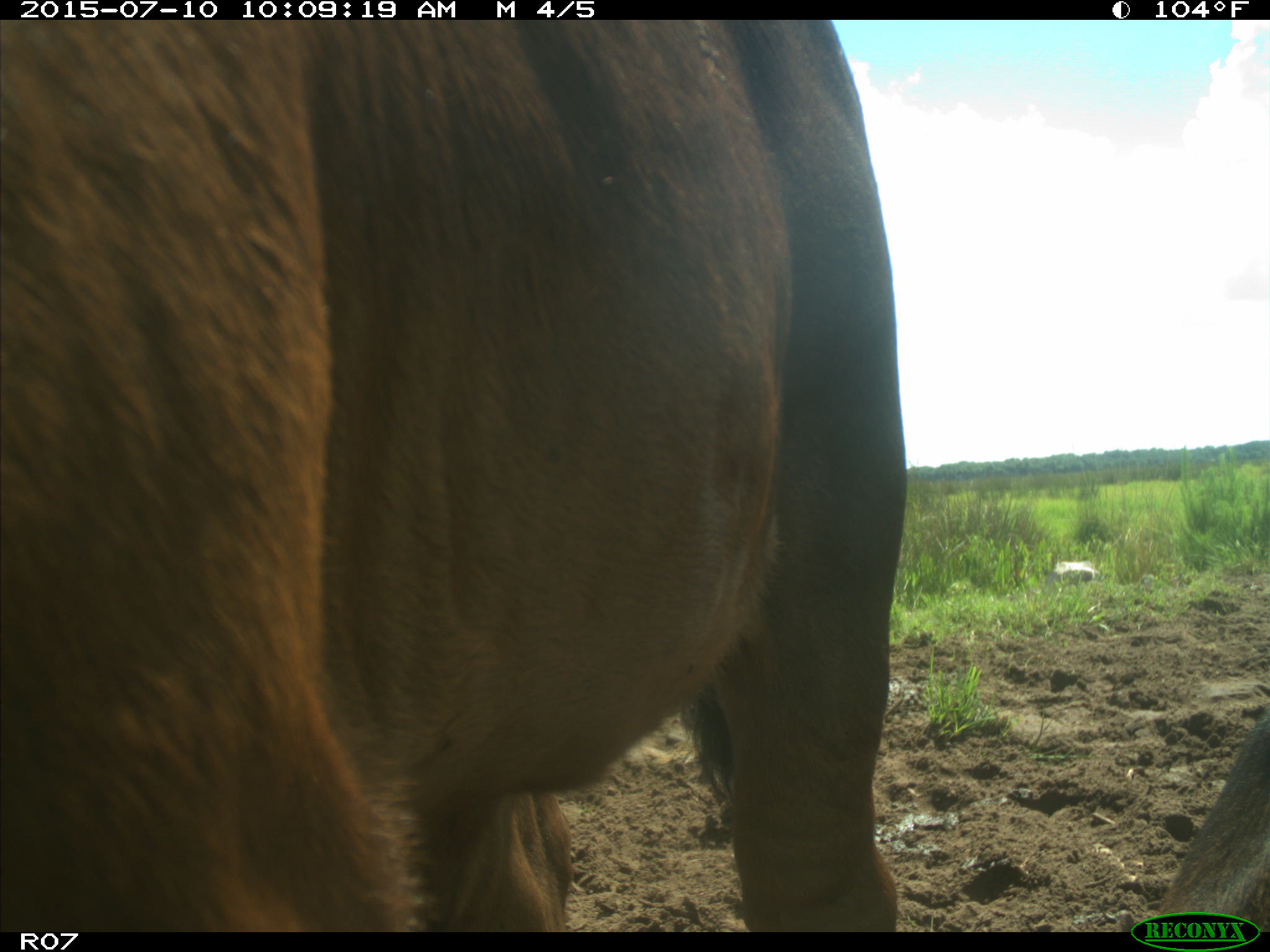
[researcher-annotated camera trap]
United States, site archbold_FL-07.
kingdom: Animalia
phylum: Chordata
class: Mammalia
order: Artiodactyla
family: Bovidae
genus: Bos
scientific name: Bos taurus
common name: domestic cow